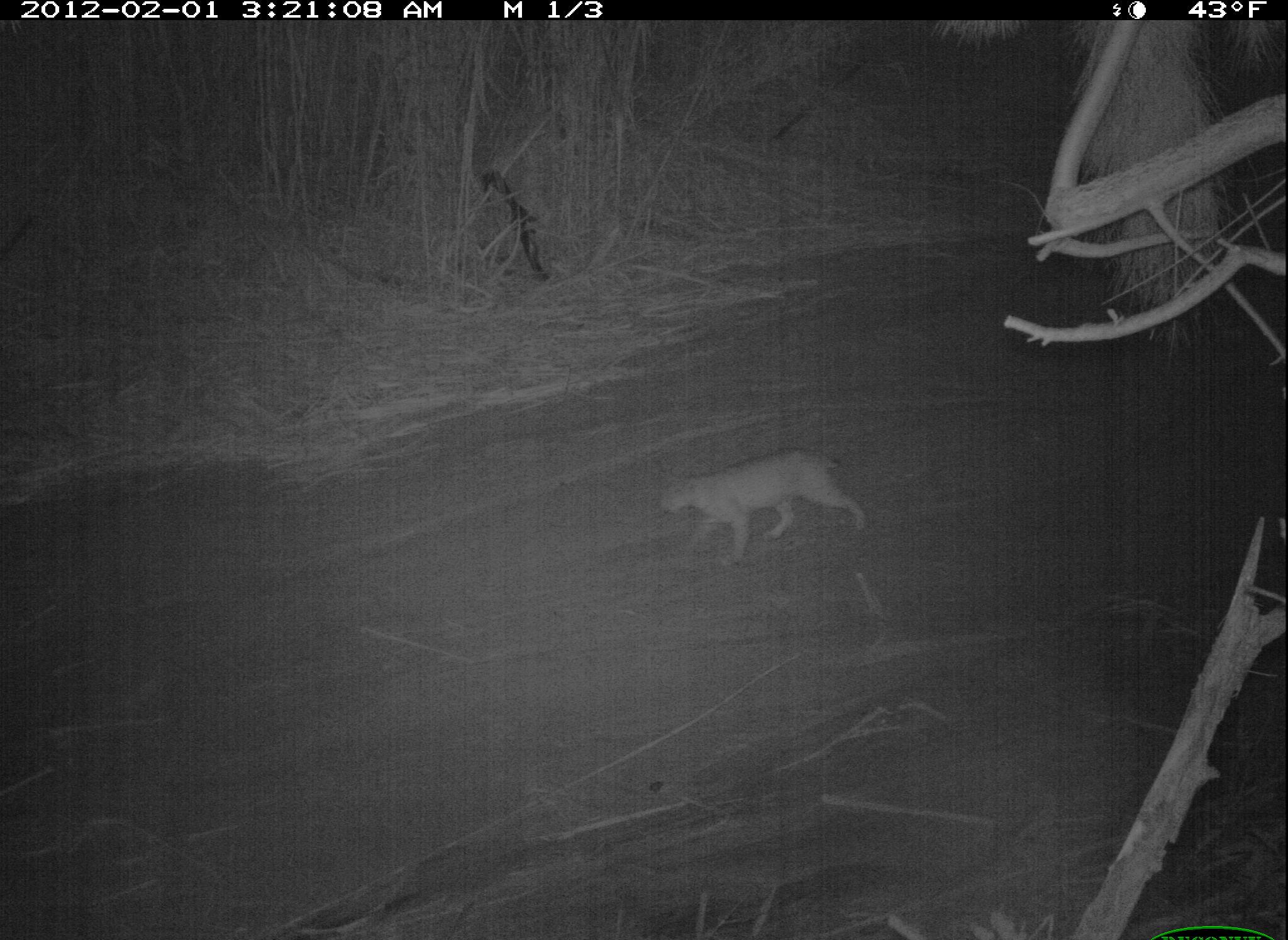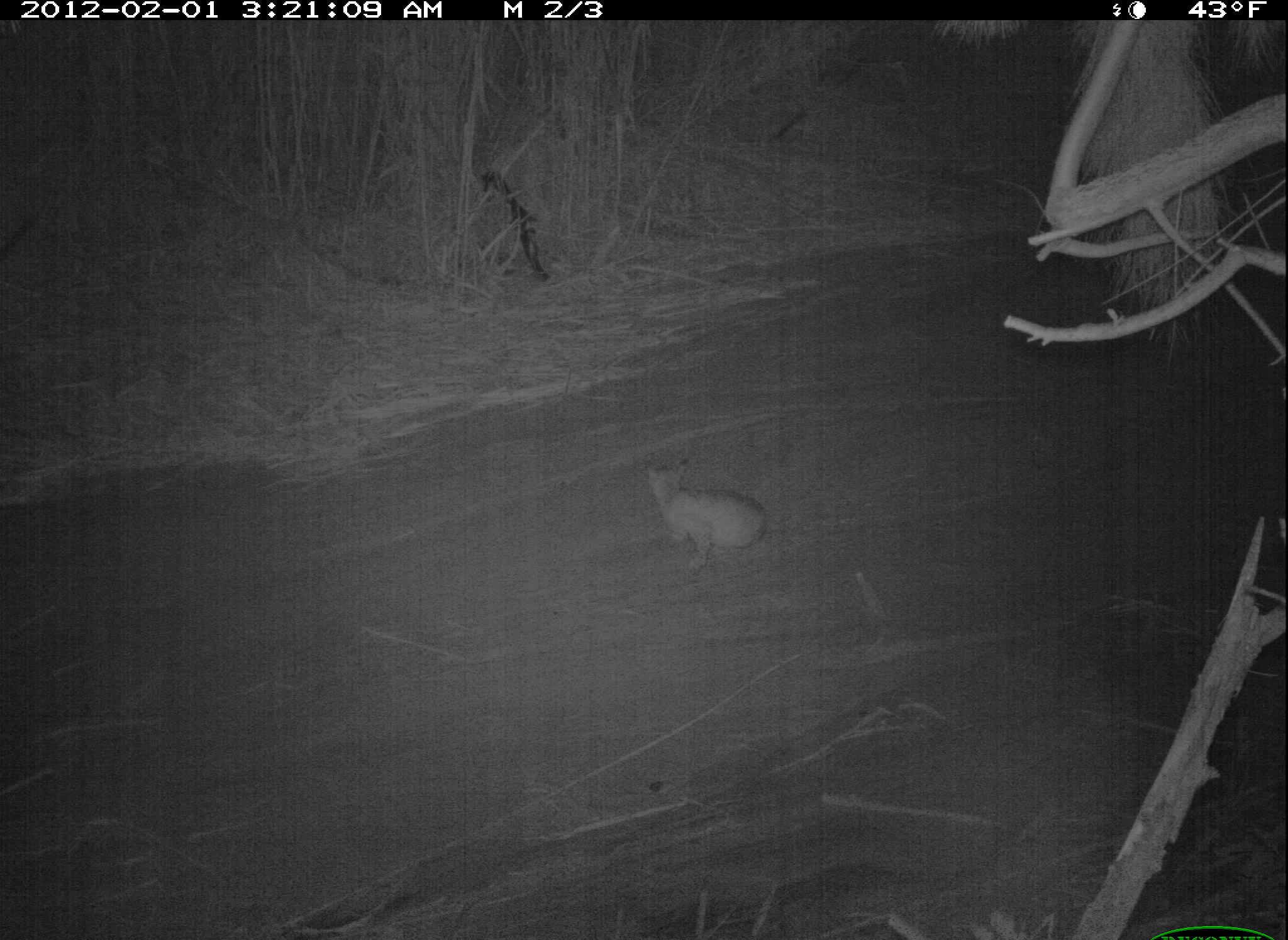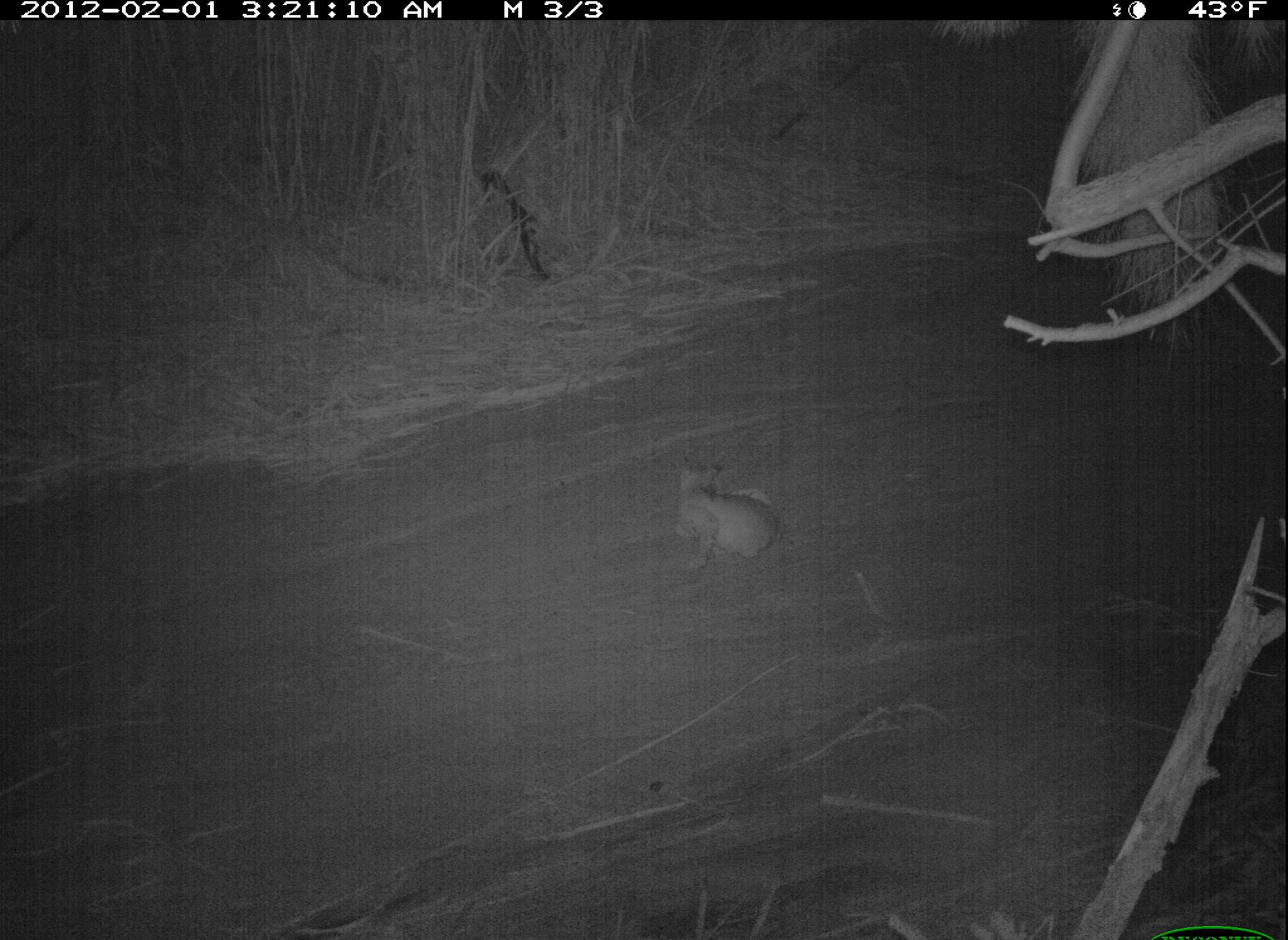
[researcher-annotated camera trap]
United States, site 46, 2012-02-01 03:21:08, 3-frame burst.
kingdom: Animalia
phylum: Chordata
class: Mammalia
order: Carnivora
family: Felidae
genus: Lynx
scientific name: Lynx rufus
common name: bobcat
Bobcat (Lynx rufus).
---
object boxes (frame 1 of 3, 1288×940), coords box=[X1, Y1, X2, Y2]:
bobcat: box=[642, 443, 886, 583]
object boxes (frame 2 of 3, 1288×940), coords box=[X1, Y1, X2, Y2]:
bobcat: box=[636, 437, 782, 575]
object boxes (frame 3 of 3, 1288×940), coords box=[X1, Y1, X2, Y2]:
bobcat: box=[665, 432, 800, 596]